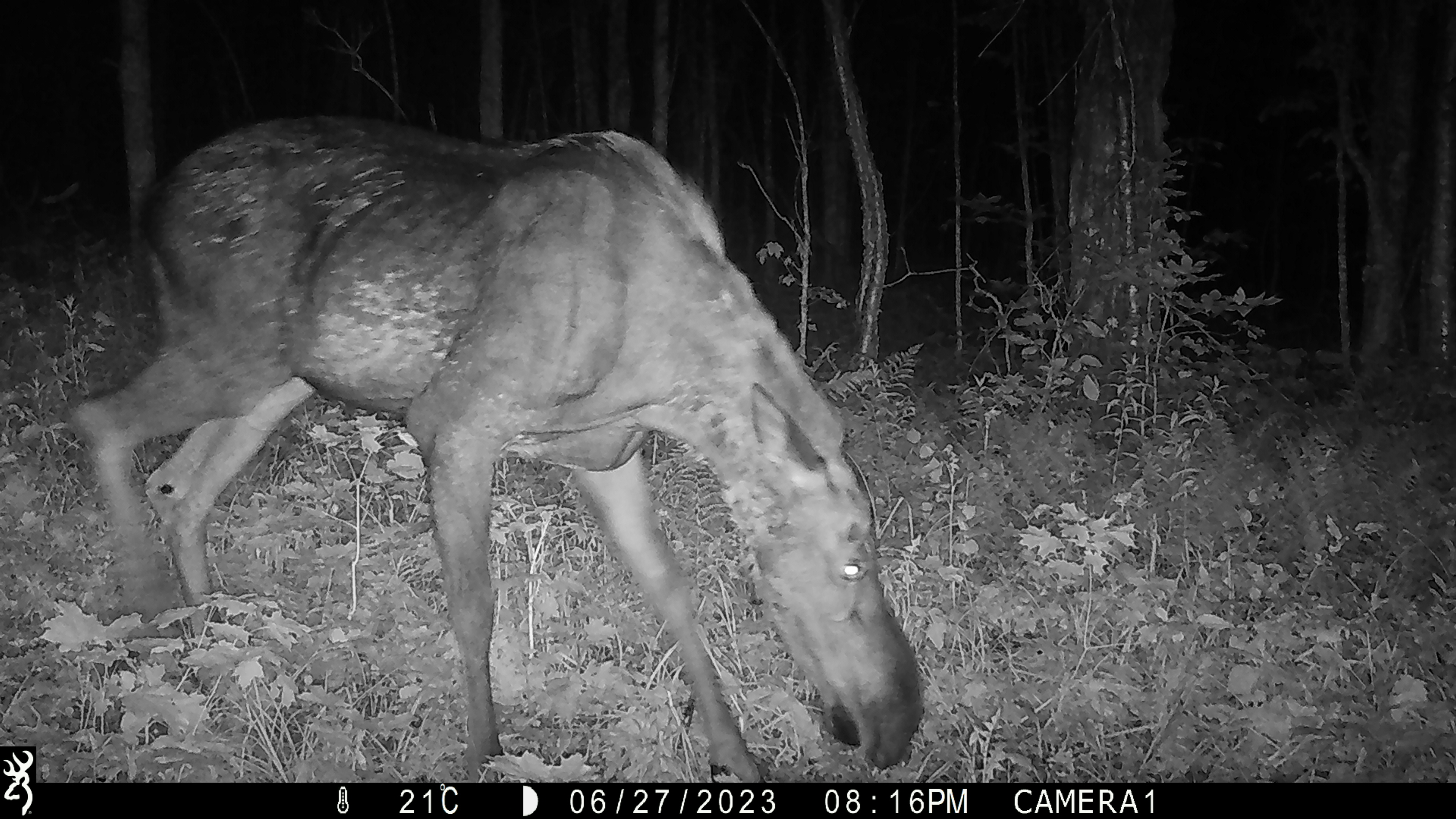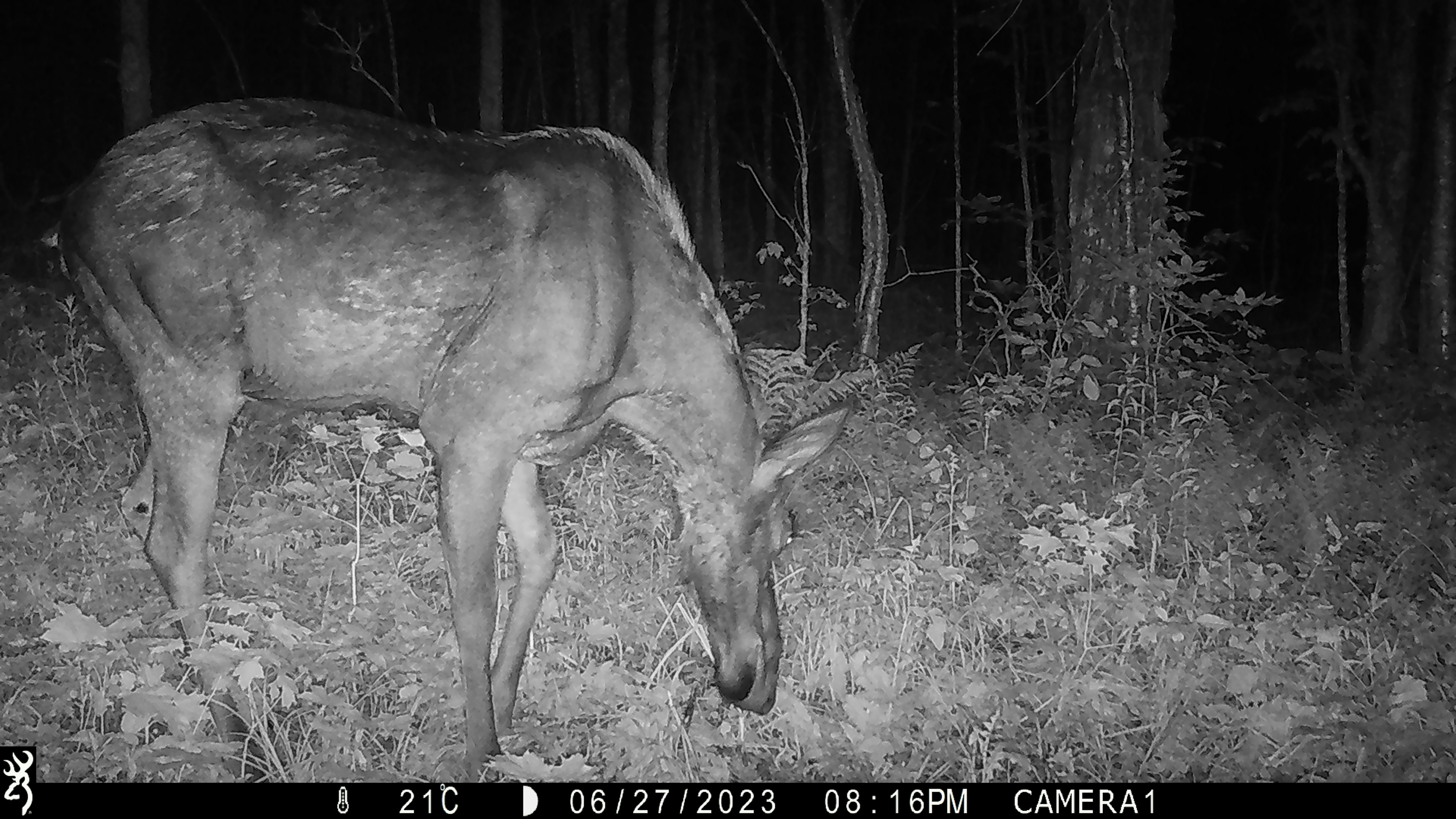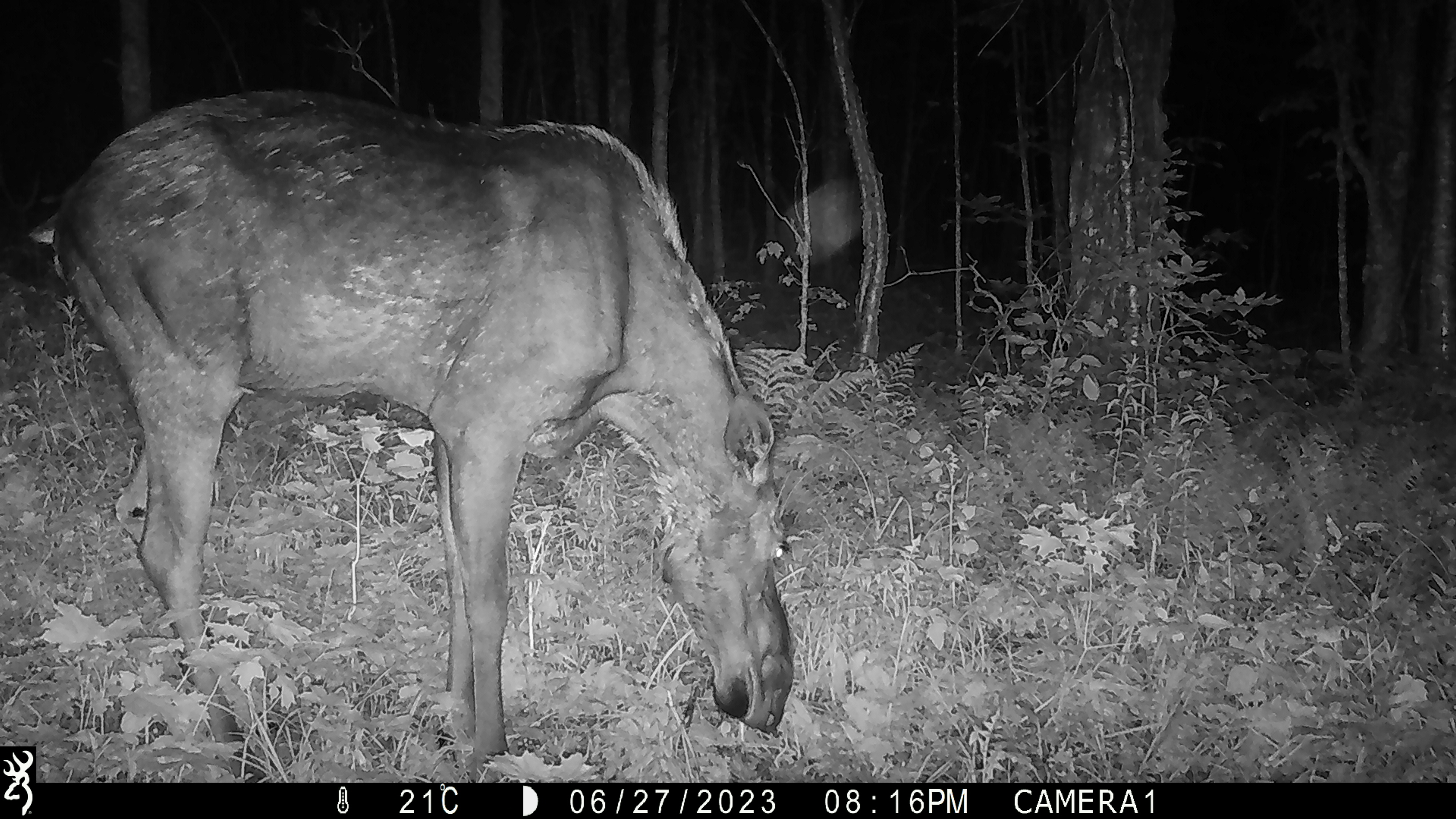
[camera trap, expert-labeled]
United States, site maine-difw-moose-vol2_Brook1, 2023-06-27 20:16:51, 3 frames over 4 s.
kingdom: Animalia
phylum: Chordata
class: Mammalia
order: Artiodactyla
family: Cervidae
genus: Alces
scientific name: Alces alces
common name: moose